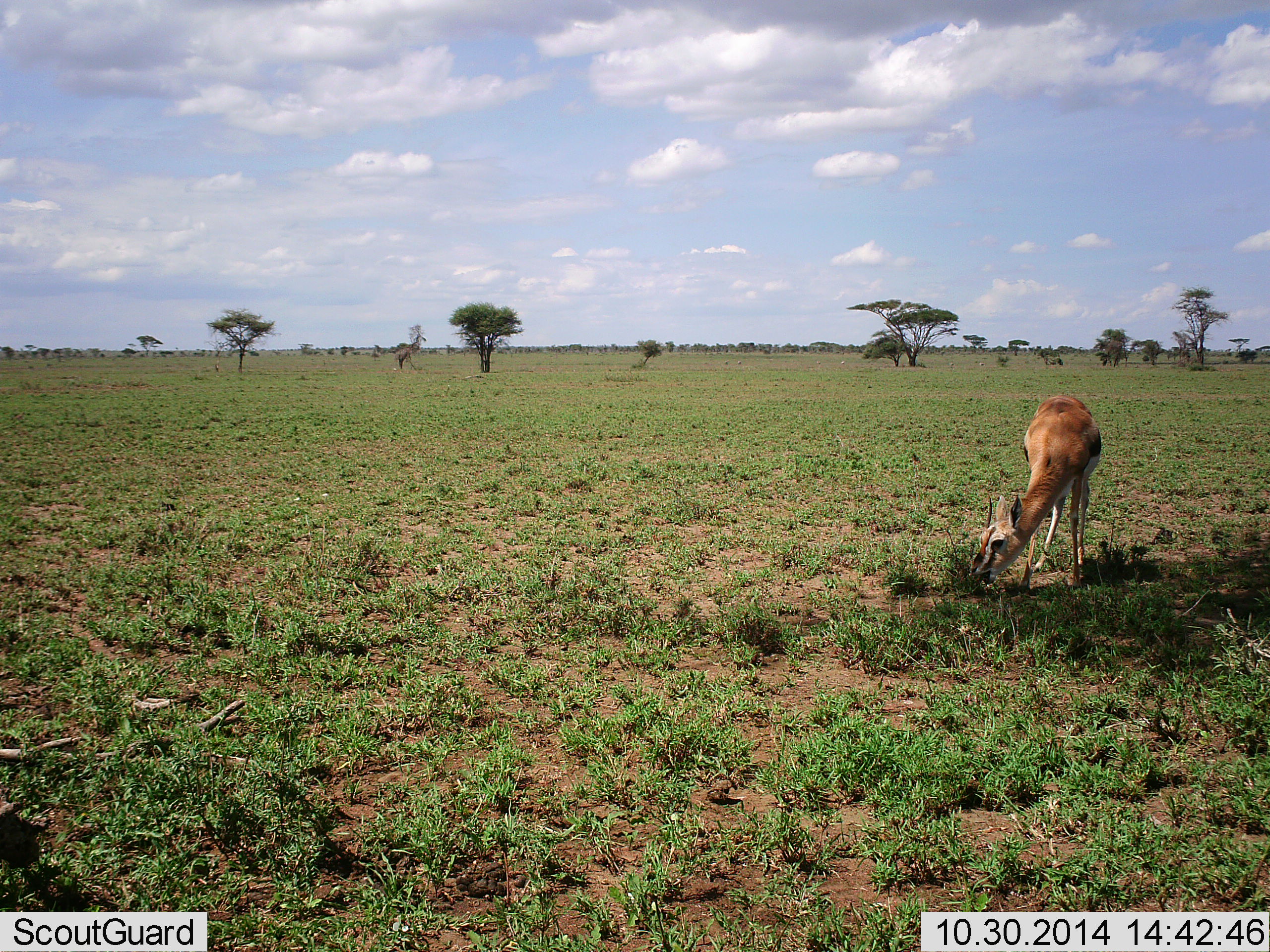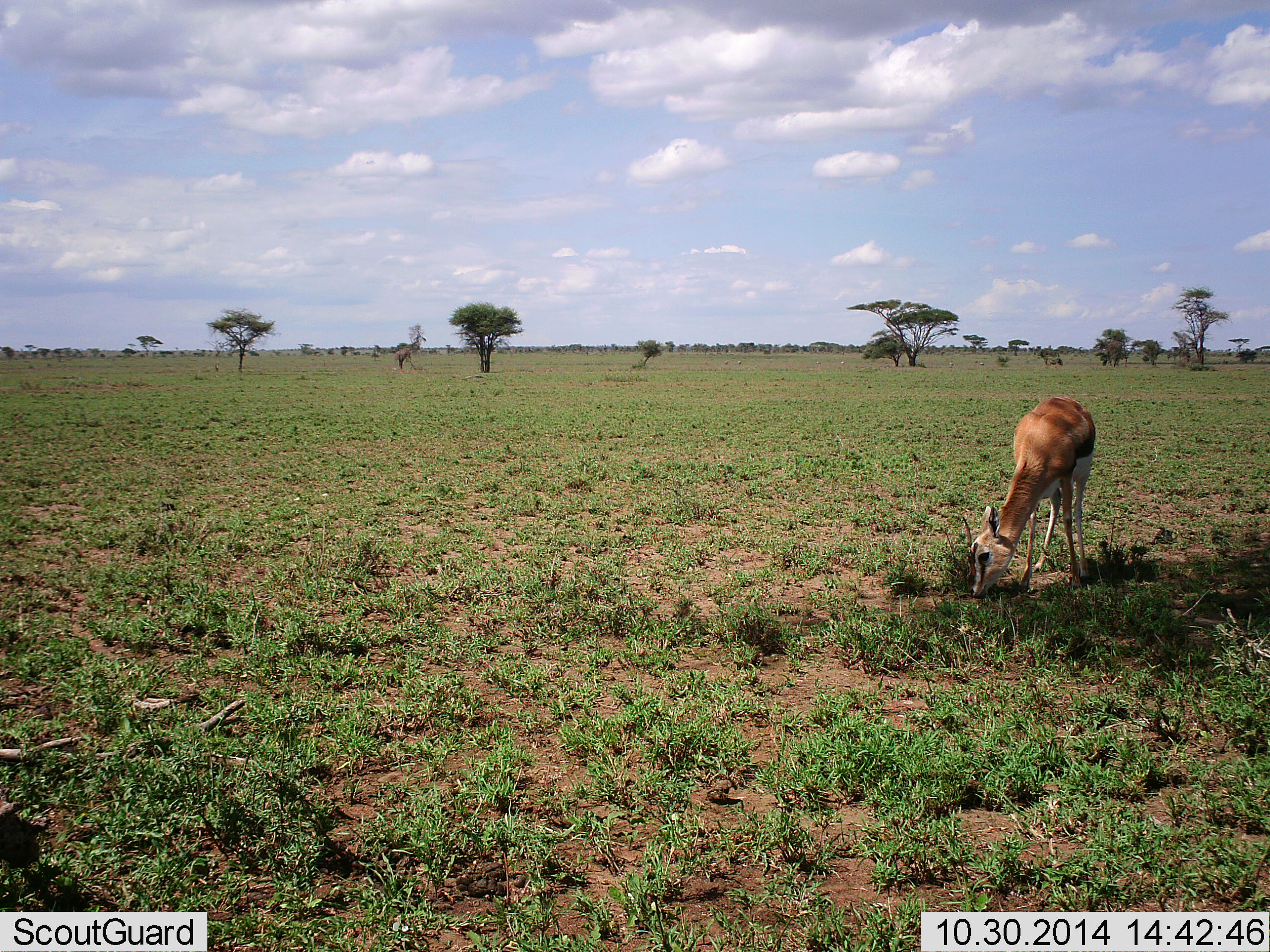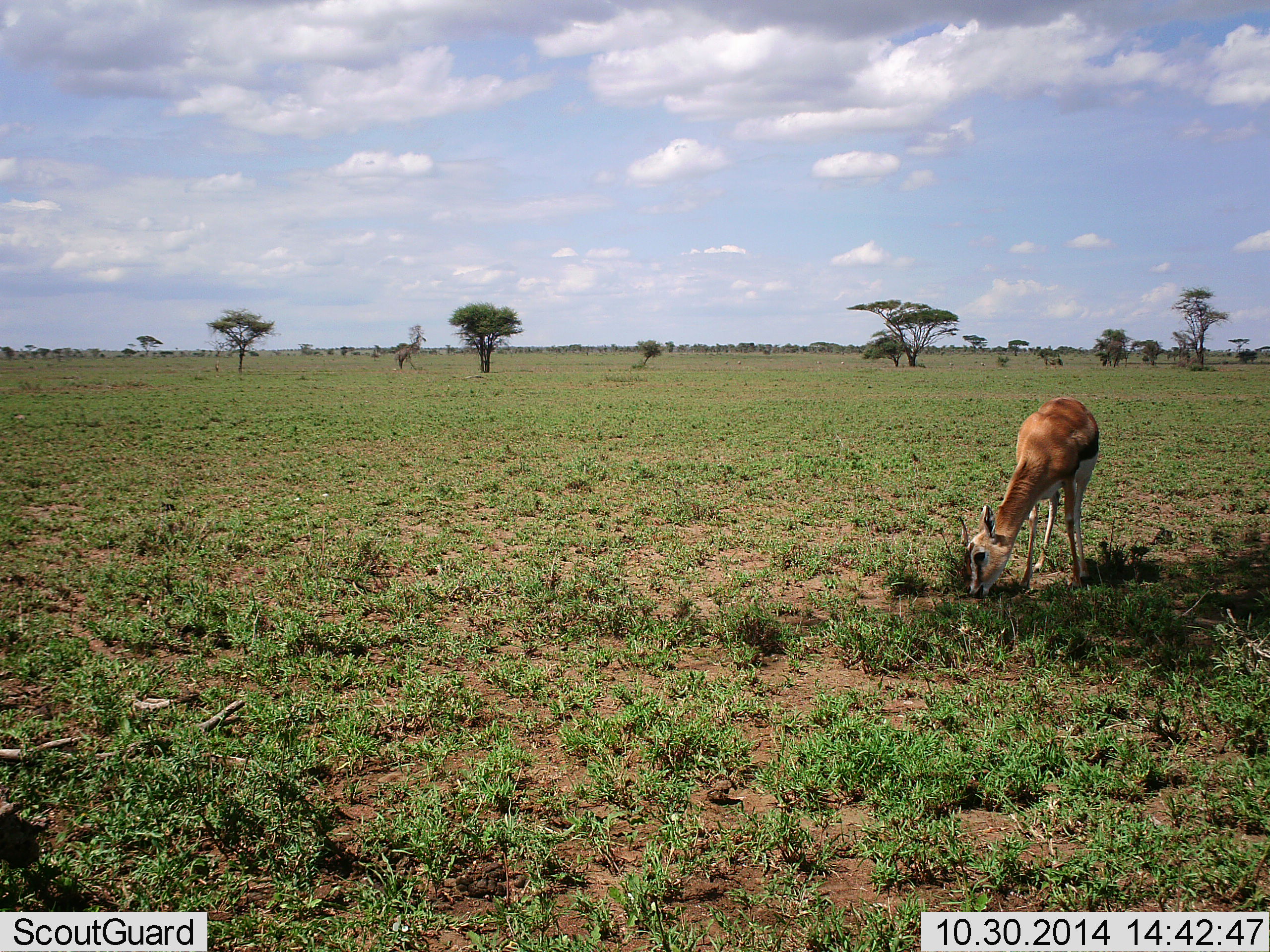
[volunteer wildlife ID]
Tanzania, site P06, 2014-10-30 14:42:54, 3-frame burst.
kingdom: Animalia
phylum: Chordata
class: Mammalia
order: Artiodactyla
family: Bovidae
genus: Eudorcas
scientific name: Eudorcas thomsonii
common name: thomson's gazelle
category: gazellethomsons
Gazellethomsons (thomson's gazelle) (Eudorcas thomsonii), count 1. Behavior (volunteer vote fractions): standing 30%, resting 0%, moving 0%, interacting 0%. Young present (vote fraction): 10%. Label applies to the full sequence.